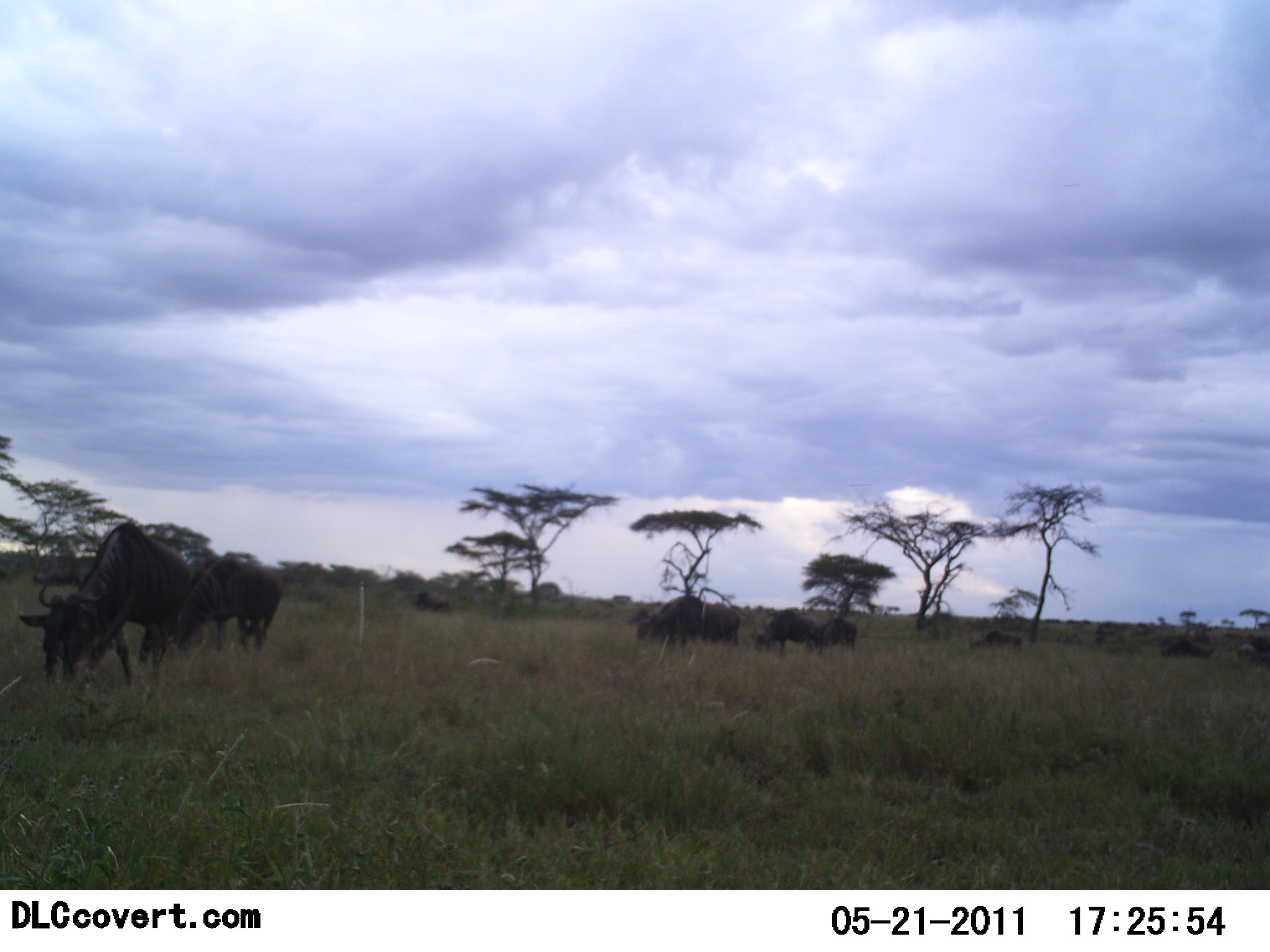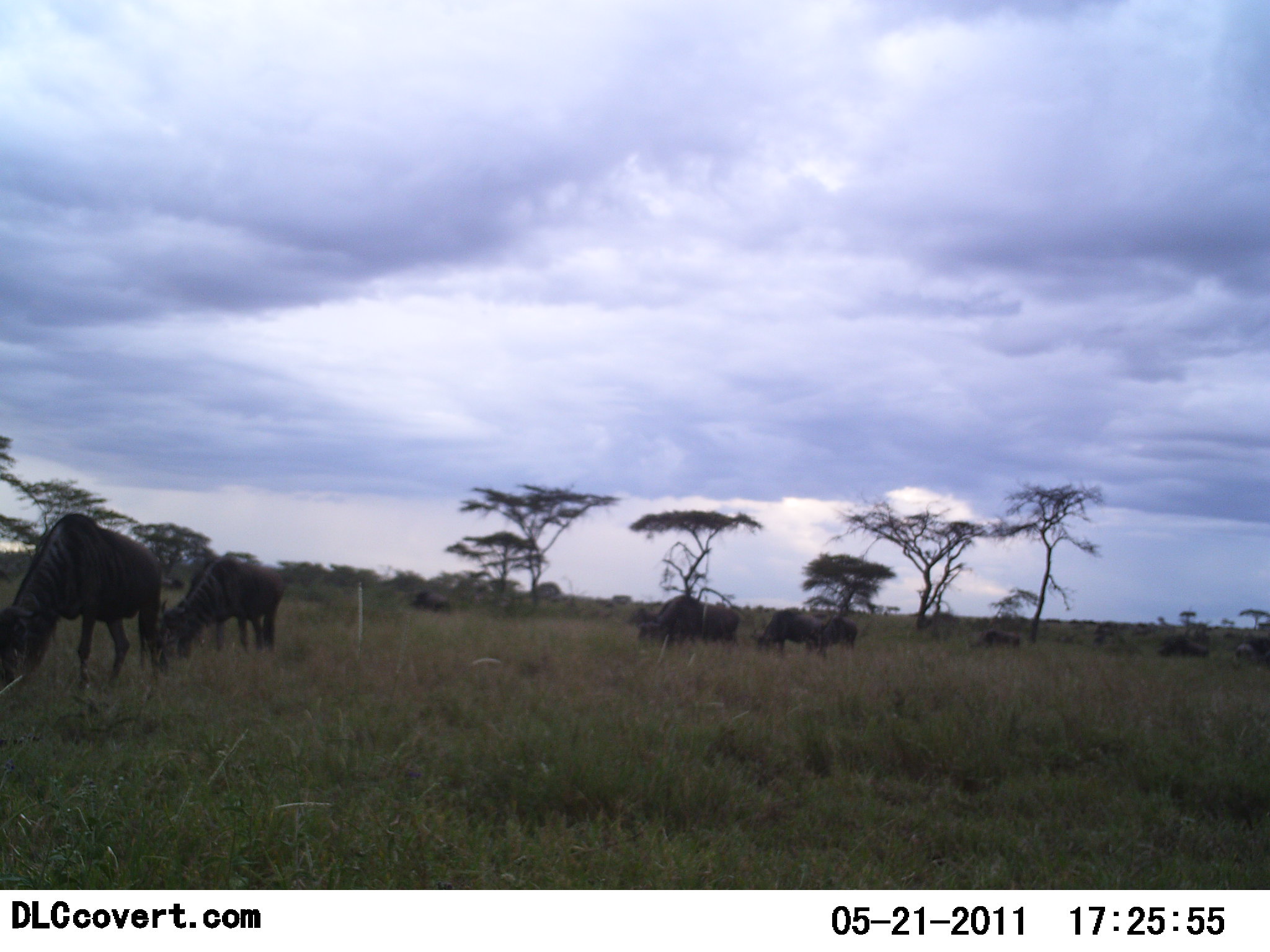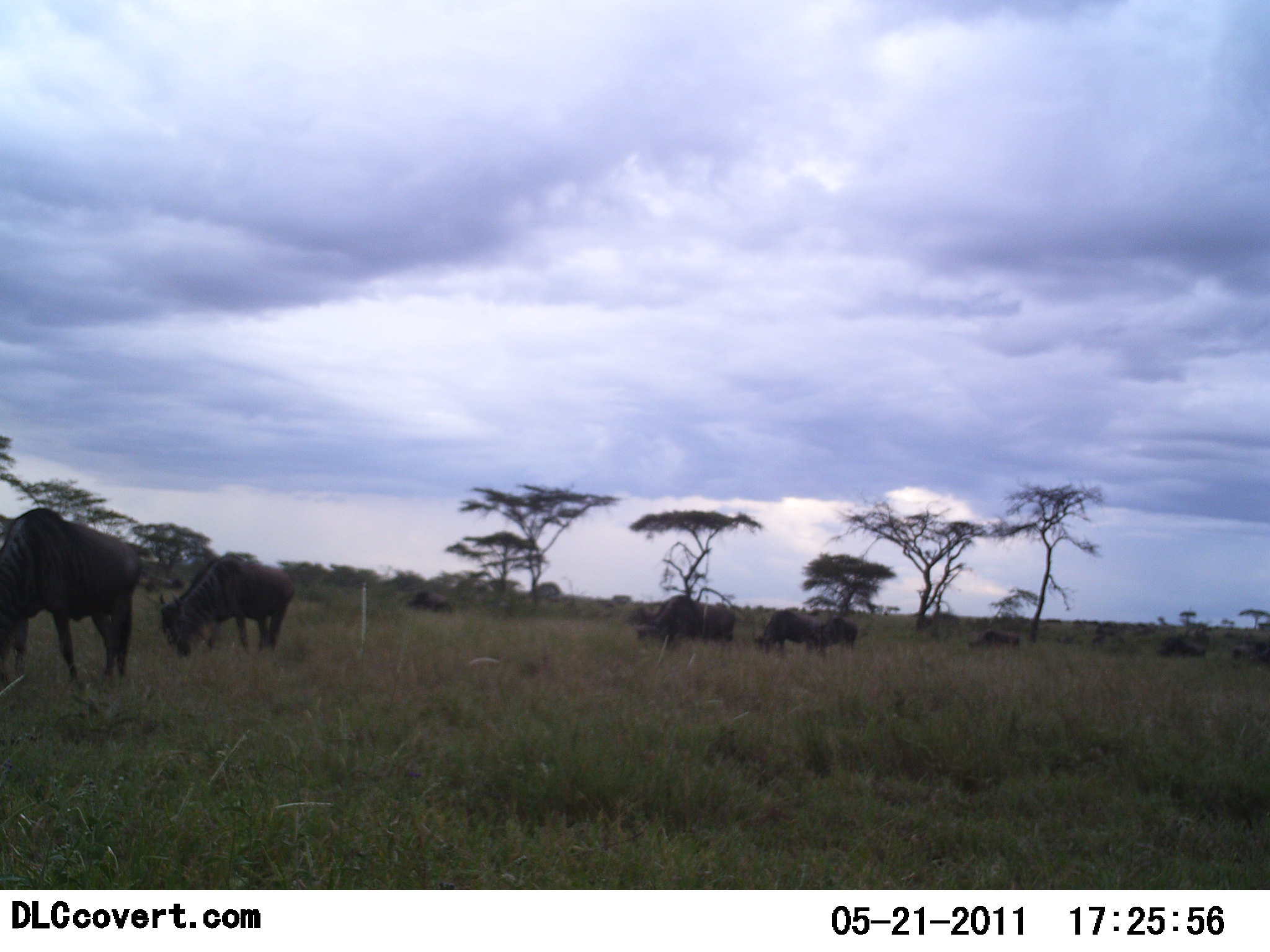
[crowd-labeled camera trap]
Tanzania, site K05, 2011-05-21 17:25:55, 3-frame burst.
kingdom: Animalia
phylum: Chordata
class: Mammalia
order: Artiodactyla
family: Bovidae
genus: Connochaetes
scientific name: Connochaetes taurinus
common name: blue wildebeest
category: wildebeest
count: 9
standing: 33%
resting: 0%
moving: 8%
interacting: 0%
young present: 0%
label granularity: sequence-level